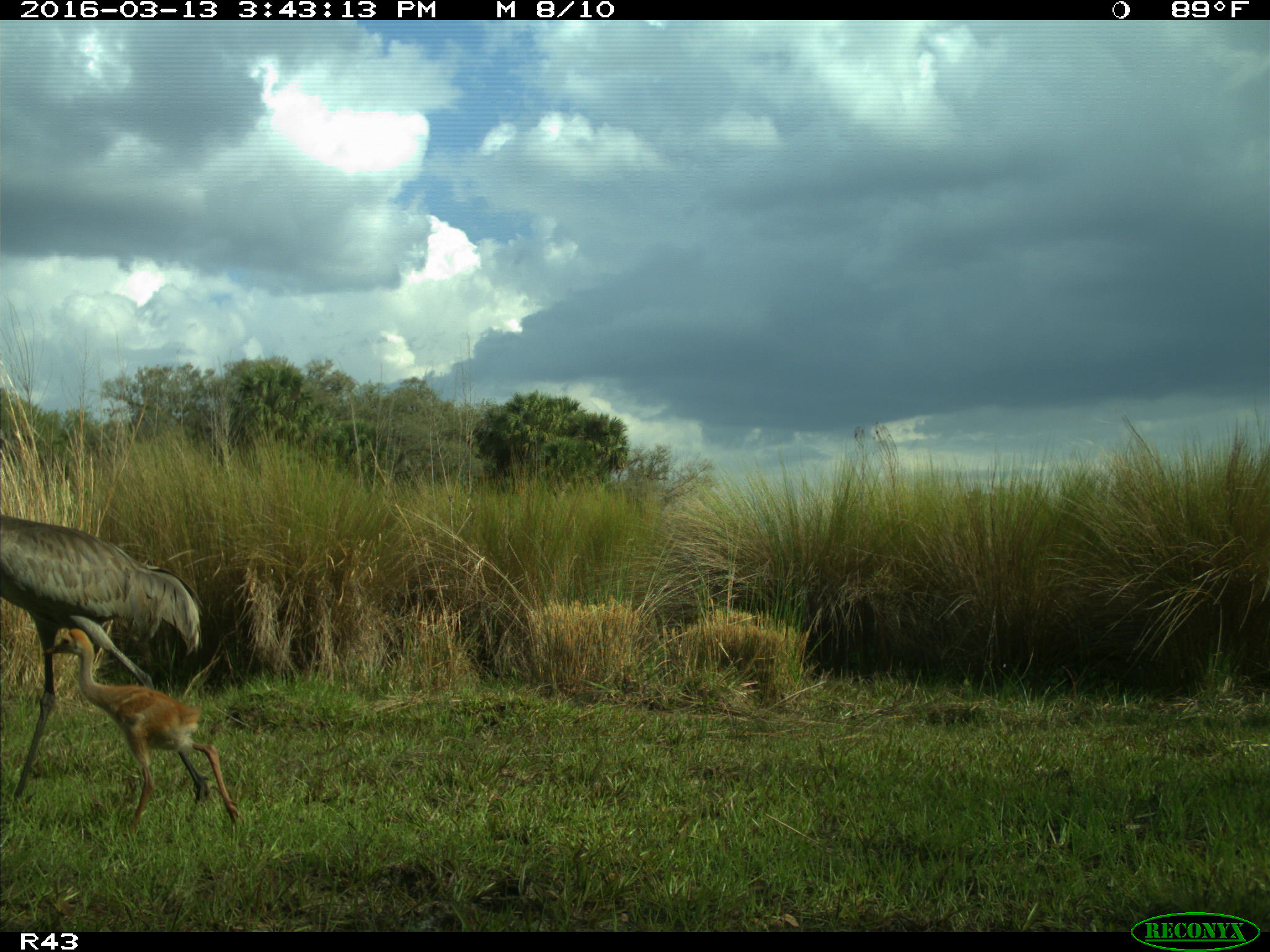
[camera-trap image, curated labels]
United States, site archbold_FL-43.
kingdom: Animalia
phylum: Chordata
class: Aves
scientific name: Aves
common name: birds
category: unidentified bird